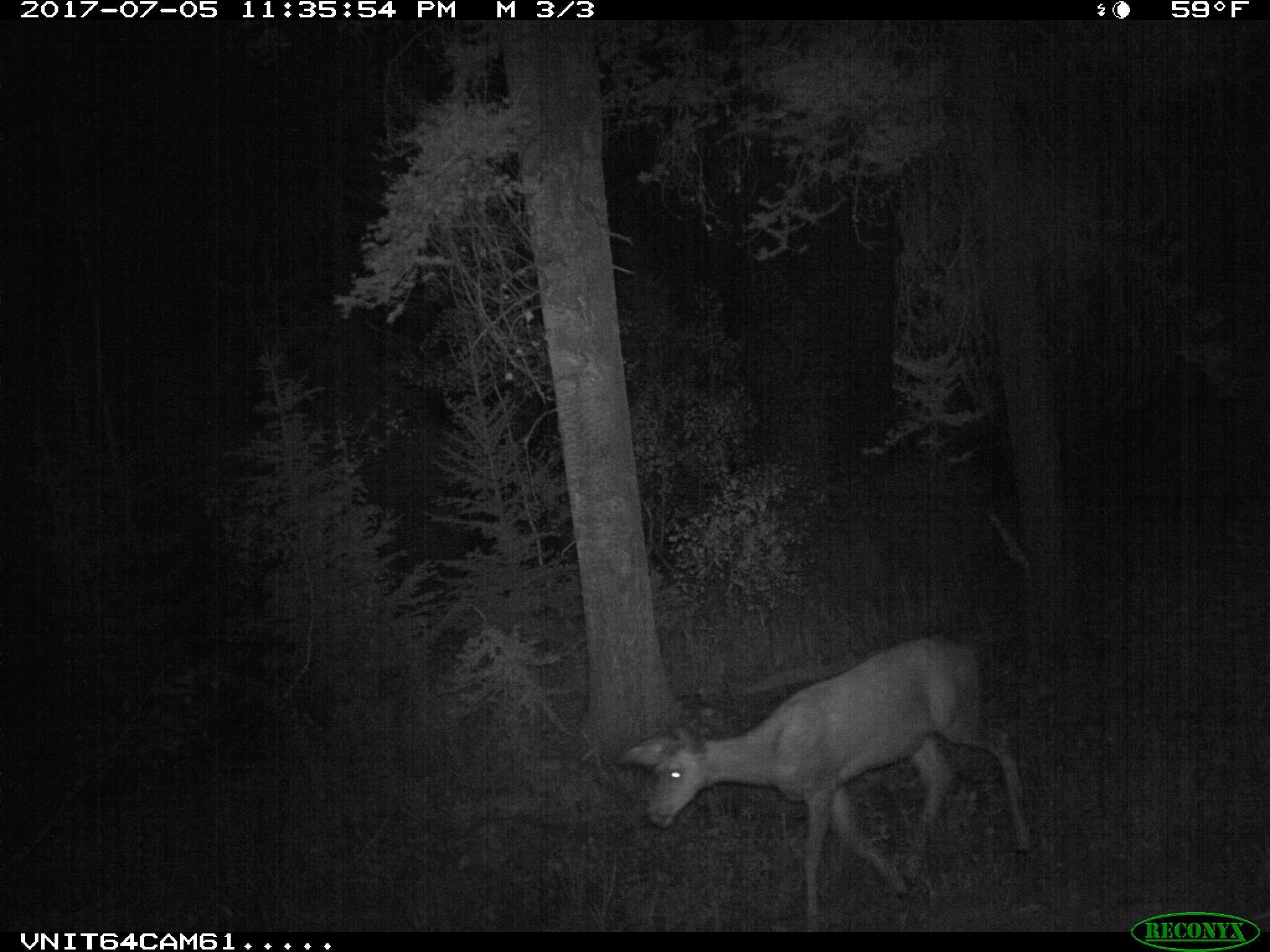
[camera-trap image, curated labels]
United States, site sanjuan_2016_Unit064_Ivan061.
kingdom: Animalia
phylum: Chordata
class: Mammalia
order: Artiodactyla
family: Cervidae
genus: Odocoileus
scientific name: Odocoileus hemionus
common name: mule deer